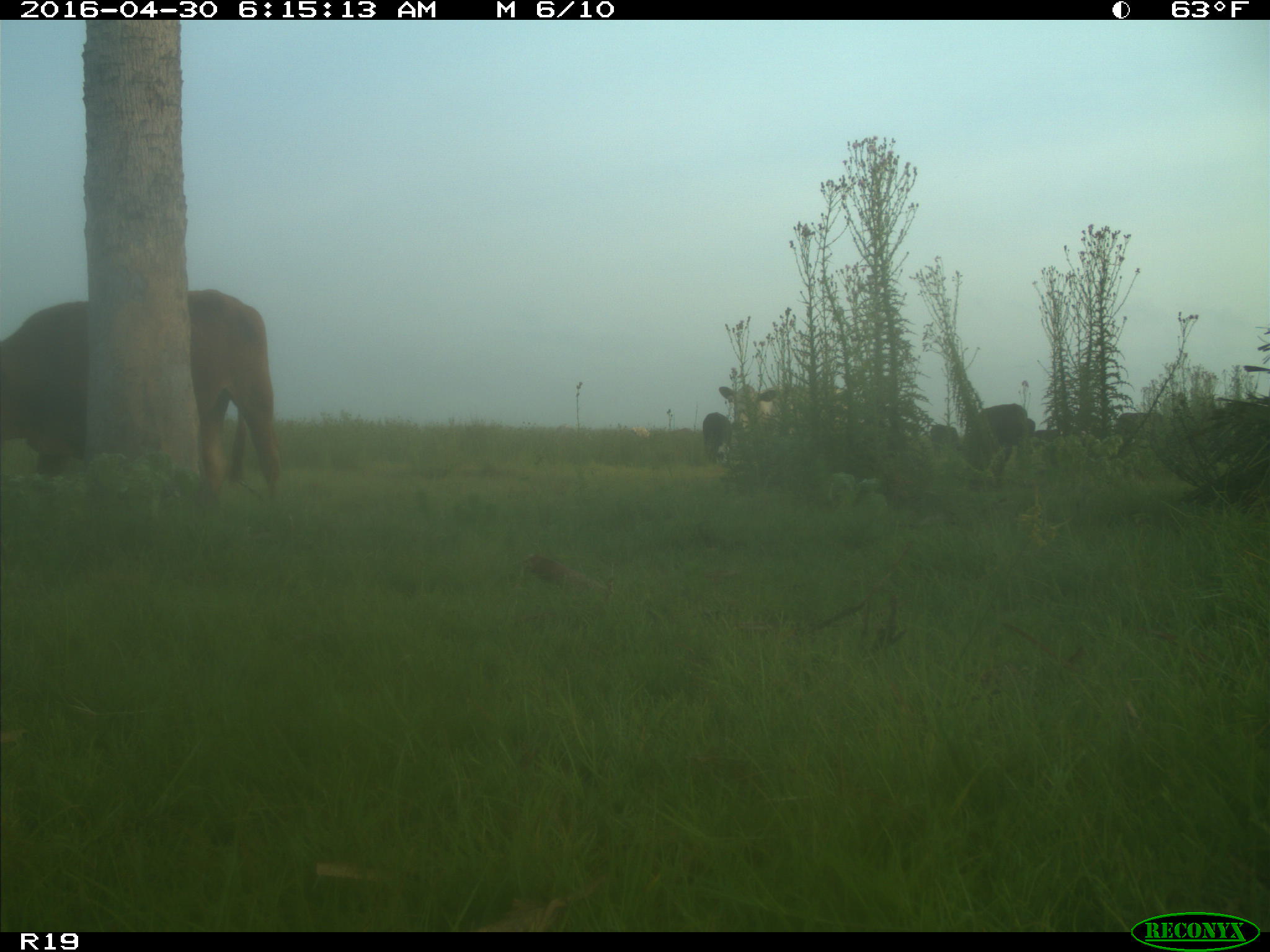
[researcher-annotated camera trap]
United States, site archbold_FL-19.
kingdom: Animalia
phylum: Chordata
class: Mammalia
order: Artiodactyla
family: Bovidae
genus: Bos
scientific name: Bos taurus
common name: domestic cow